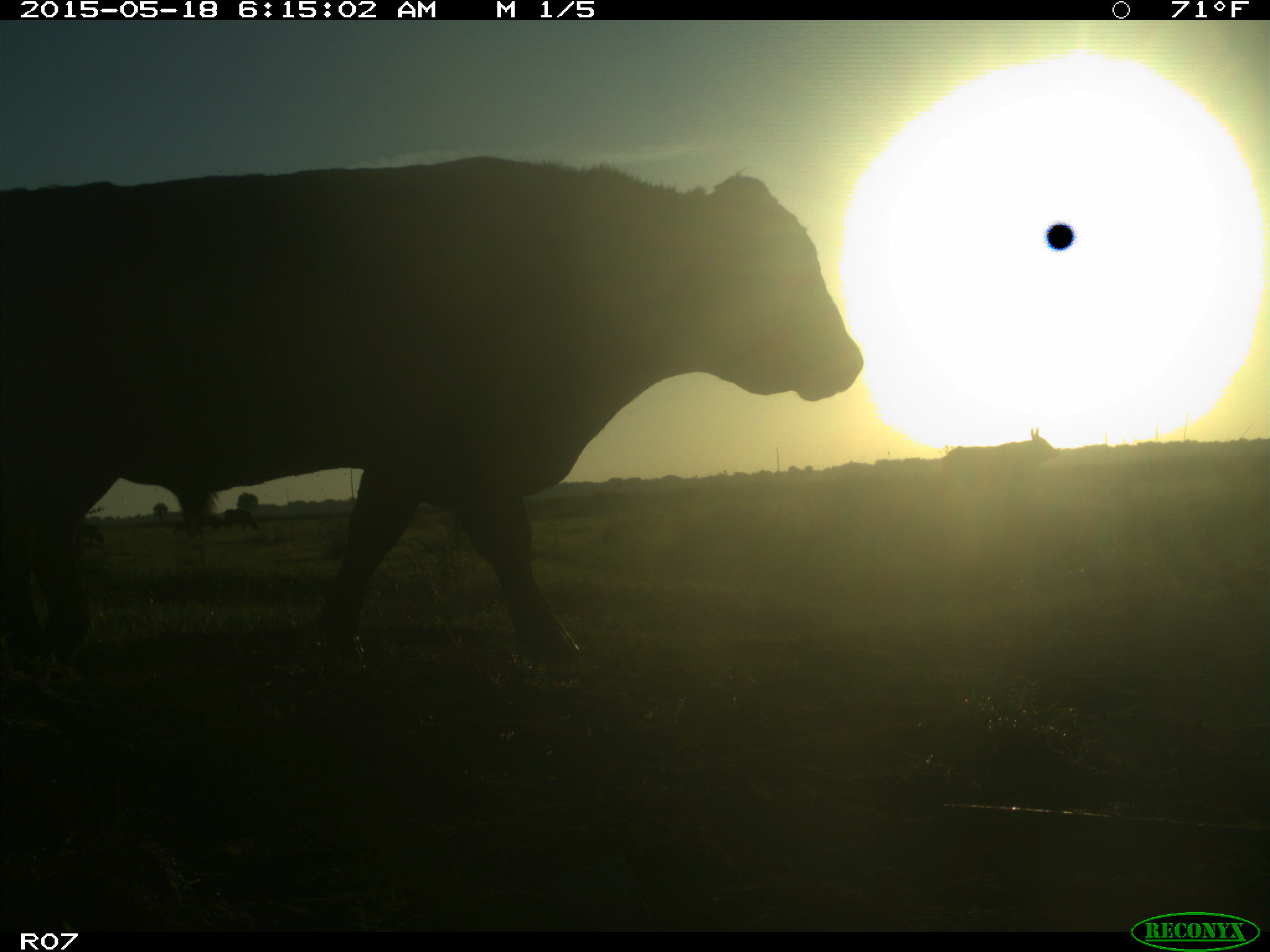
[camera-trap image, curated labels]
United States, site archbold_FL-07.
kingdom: Animalia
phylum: Chordata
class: Mammalia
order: Artiodactyla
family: Bovidae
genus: Bos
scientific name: Bos taurus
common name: domestic cow